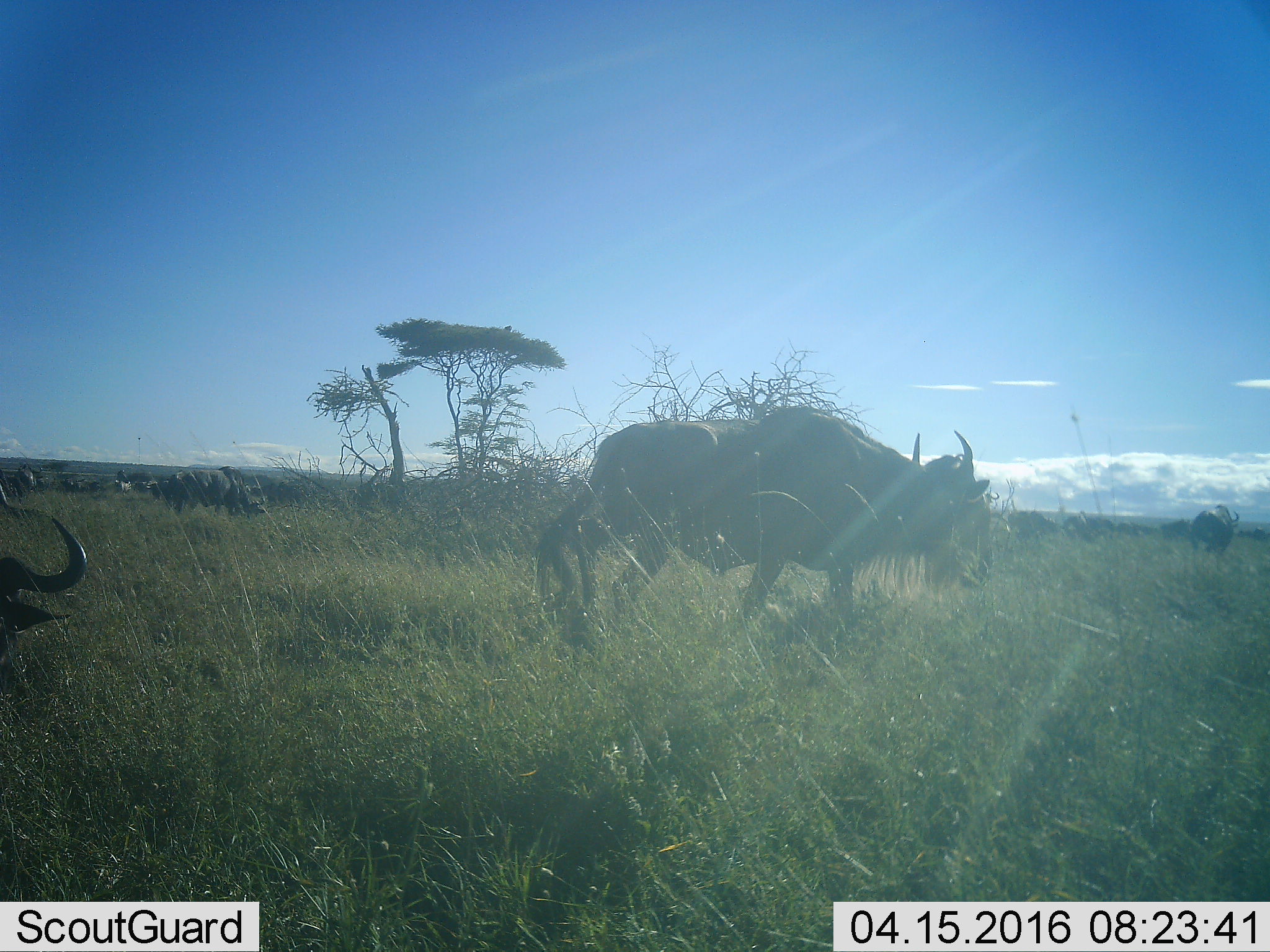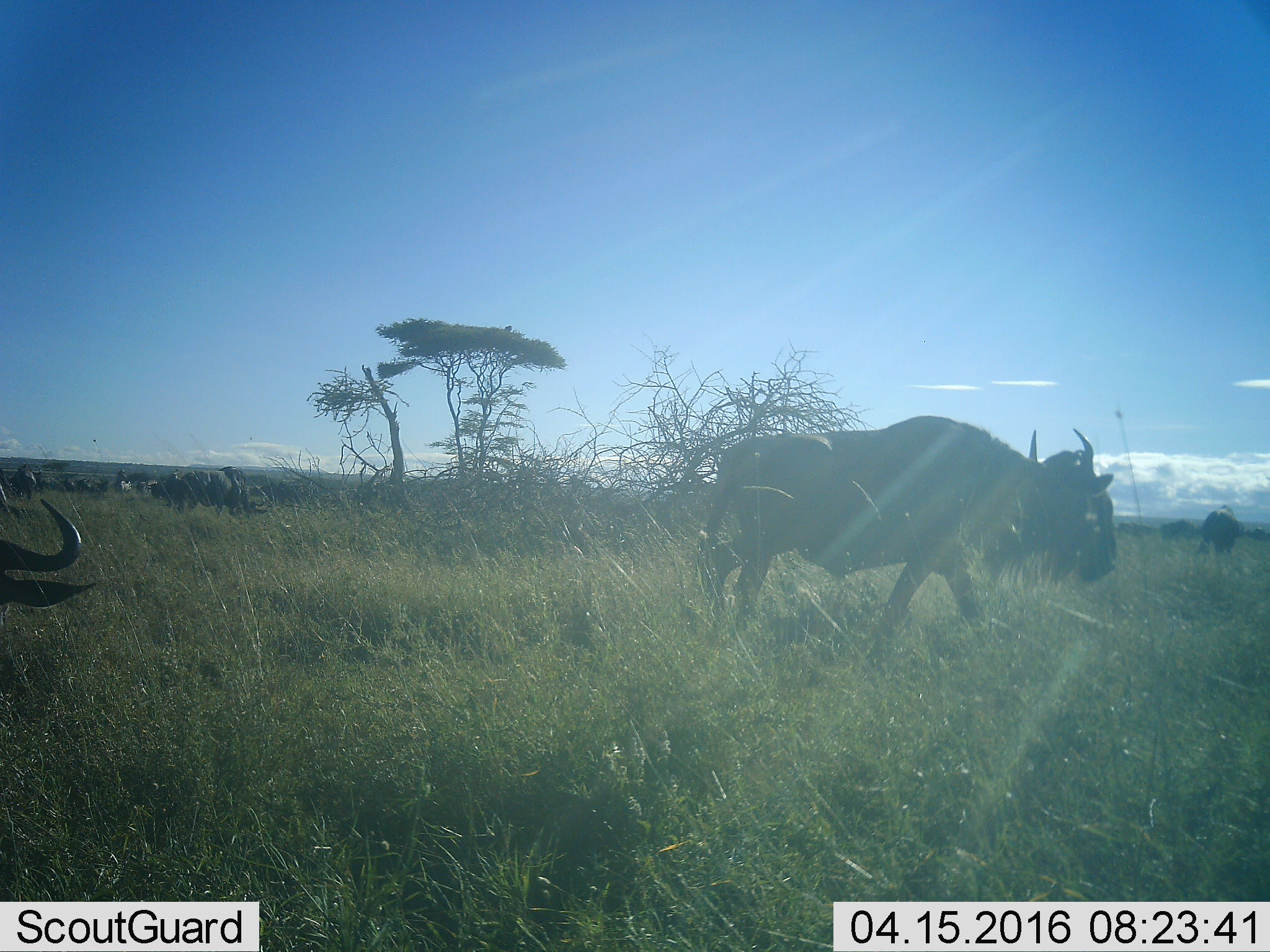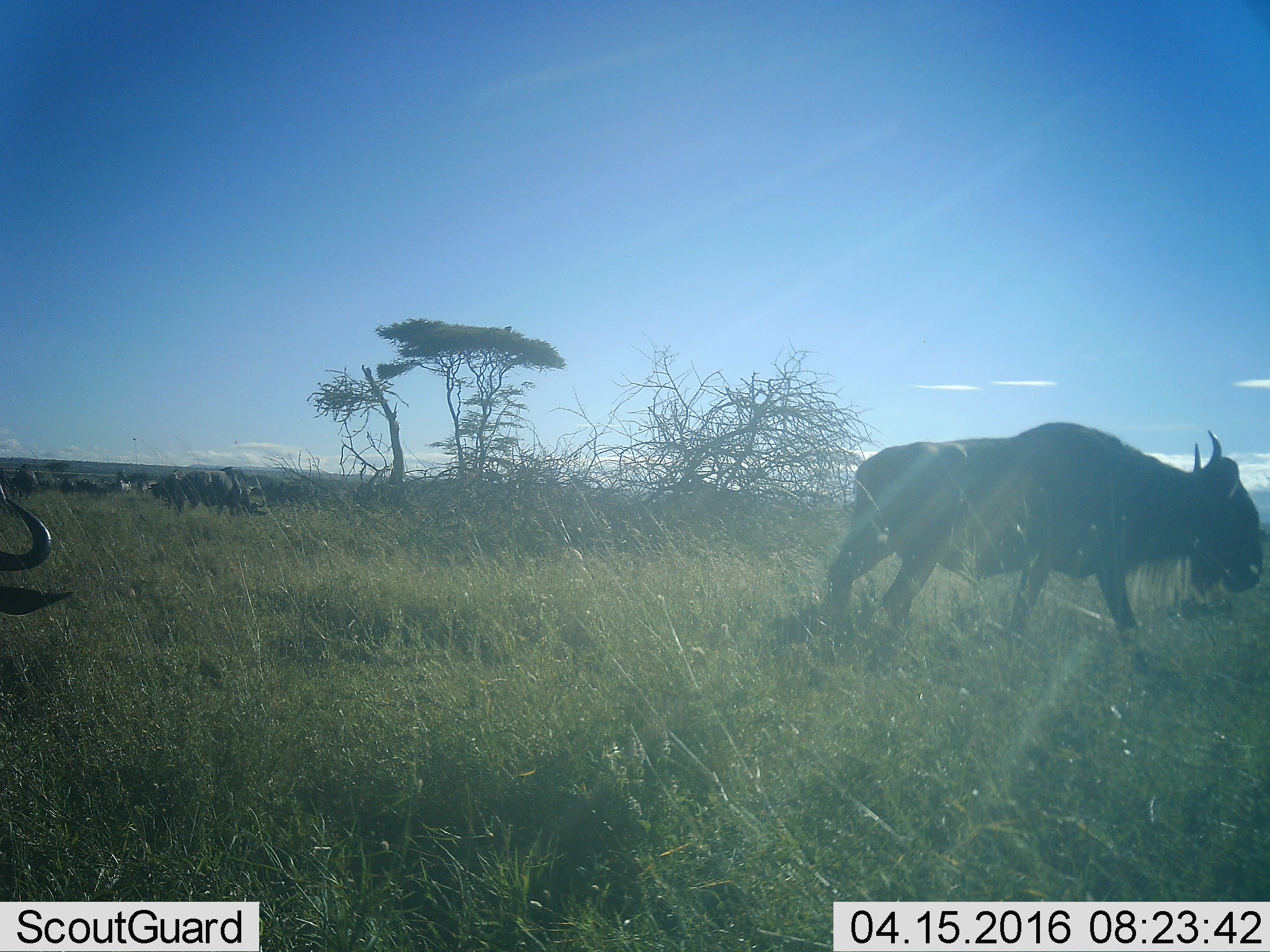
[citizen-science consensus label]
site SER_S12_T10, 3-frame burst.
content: unidentified animal